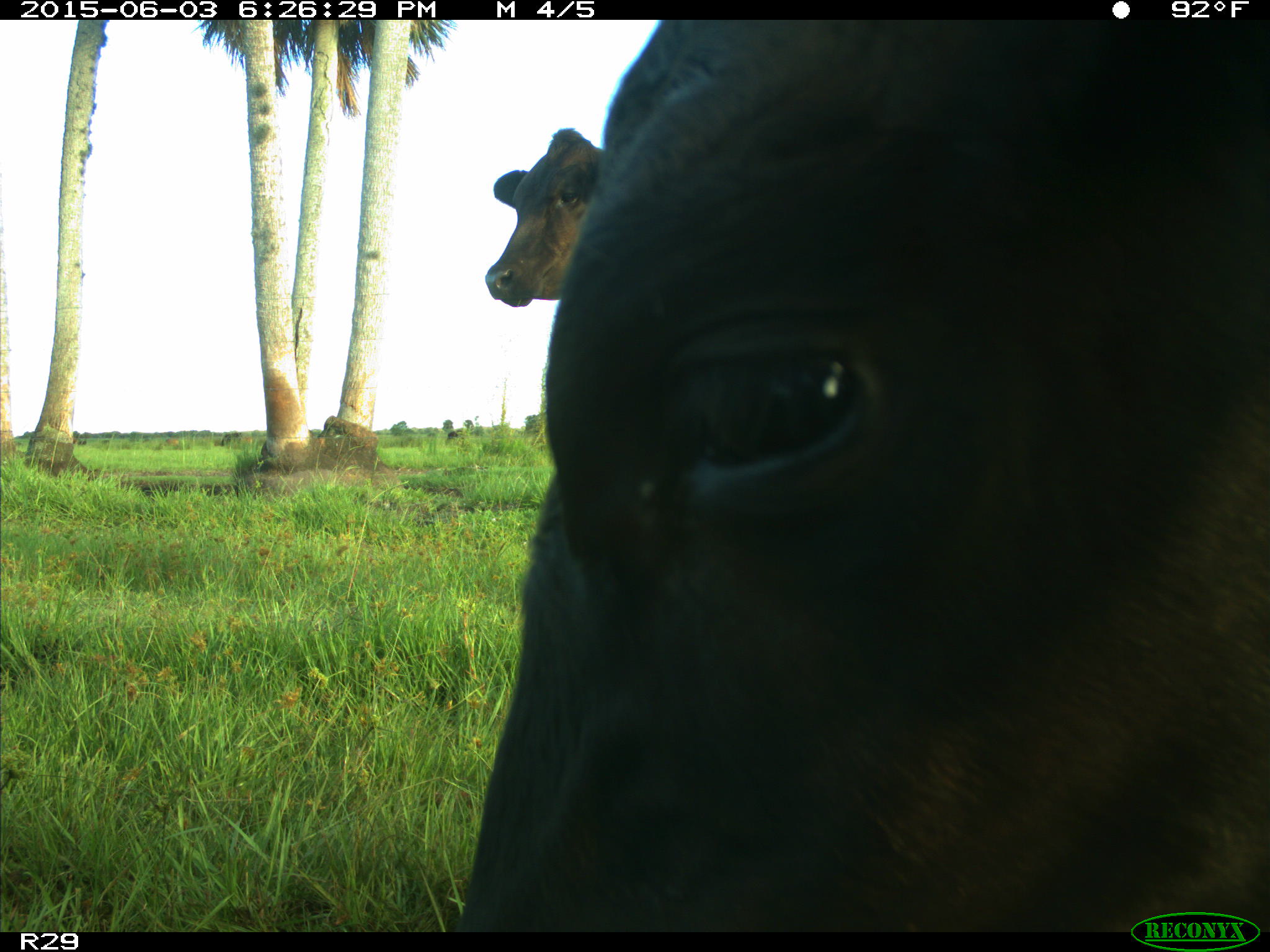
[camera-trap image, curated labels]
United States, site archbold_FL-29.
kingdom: Animalia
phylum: Chordata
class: Mammalia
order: Artiodactyla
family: Bovidae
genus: Bos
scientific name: Bos taurus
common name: domestic cow